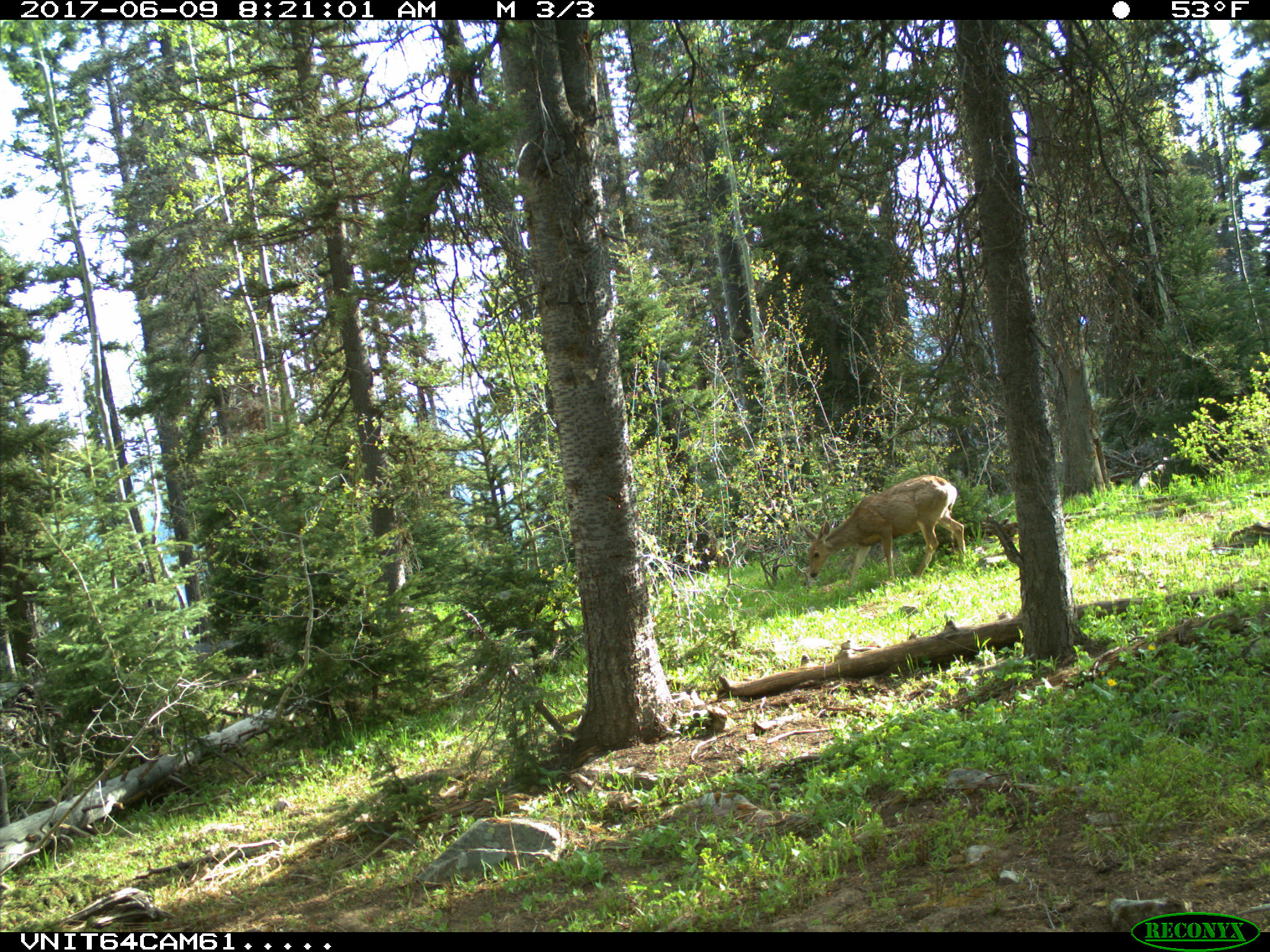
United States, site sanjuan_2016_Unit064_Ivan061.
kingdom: Animalia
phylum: Chordata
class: Mammalia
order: Artiodactyla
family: Cervidae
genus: Odocoileus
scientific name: Odocoileus hemionus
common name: mule deer